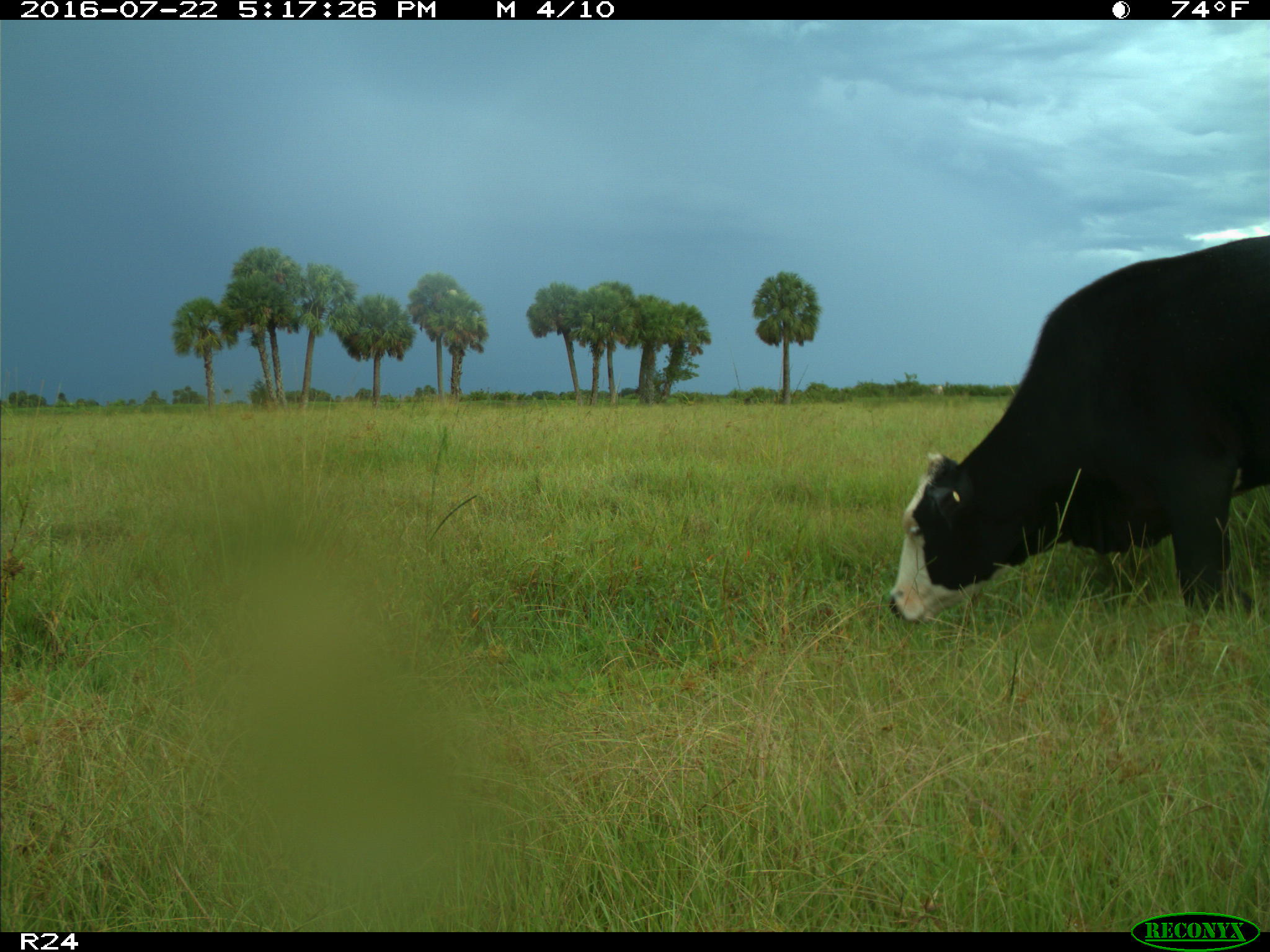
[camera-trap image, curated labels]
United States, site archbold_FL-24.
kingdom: Animalia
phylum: Chordata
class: Mammalia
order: Artiodactyla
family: Bovidae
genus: Bos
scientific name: Bos taurus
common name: domestic cow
Bos taurus (domestic cow).